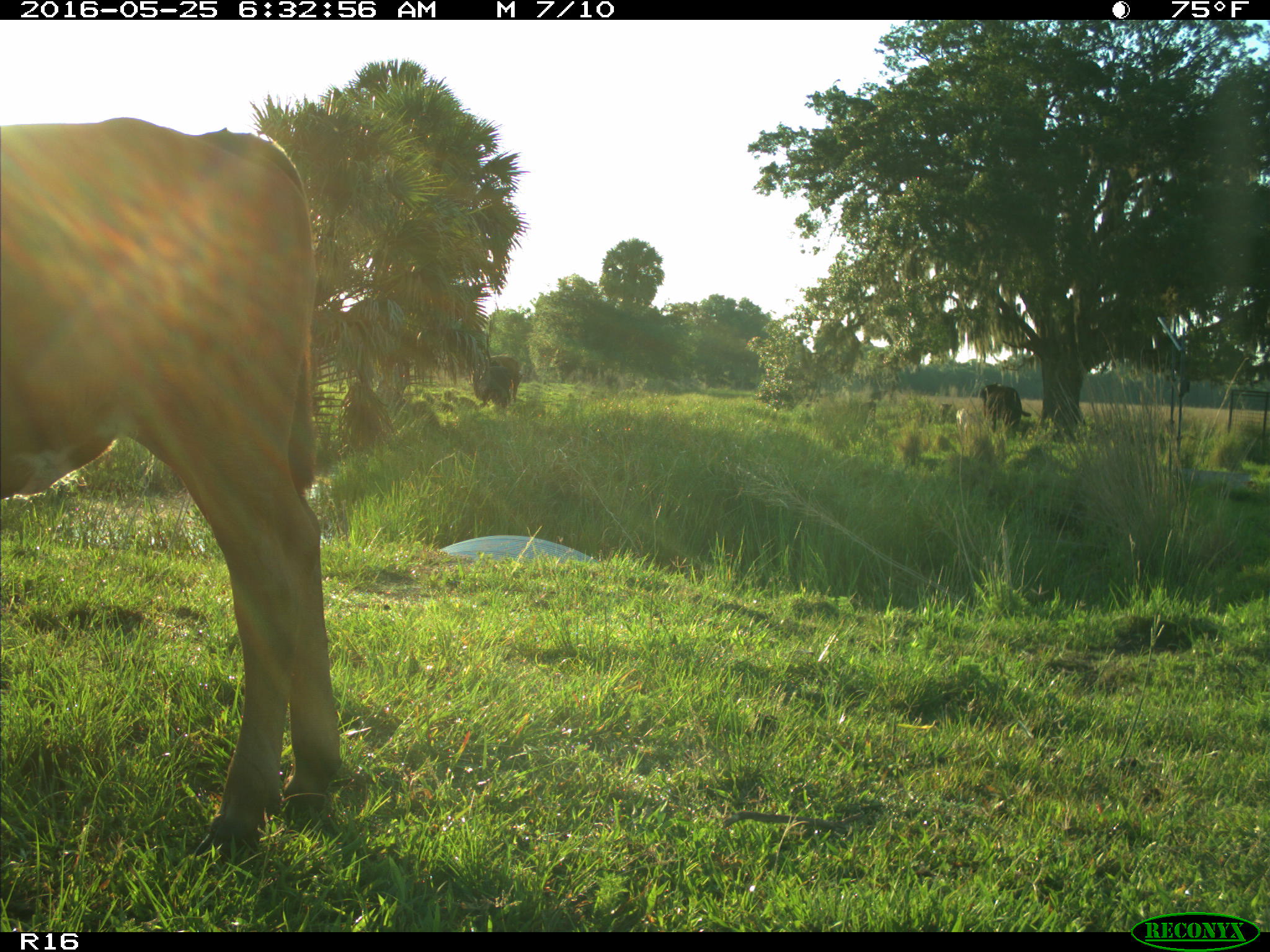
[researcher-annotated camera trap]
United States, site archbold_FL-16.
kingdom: Animalia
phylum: Chordata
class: Mammalia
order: Artiodactyla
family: Bovidae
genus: Bos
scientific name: Bos taurus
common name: domestic cow